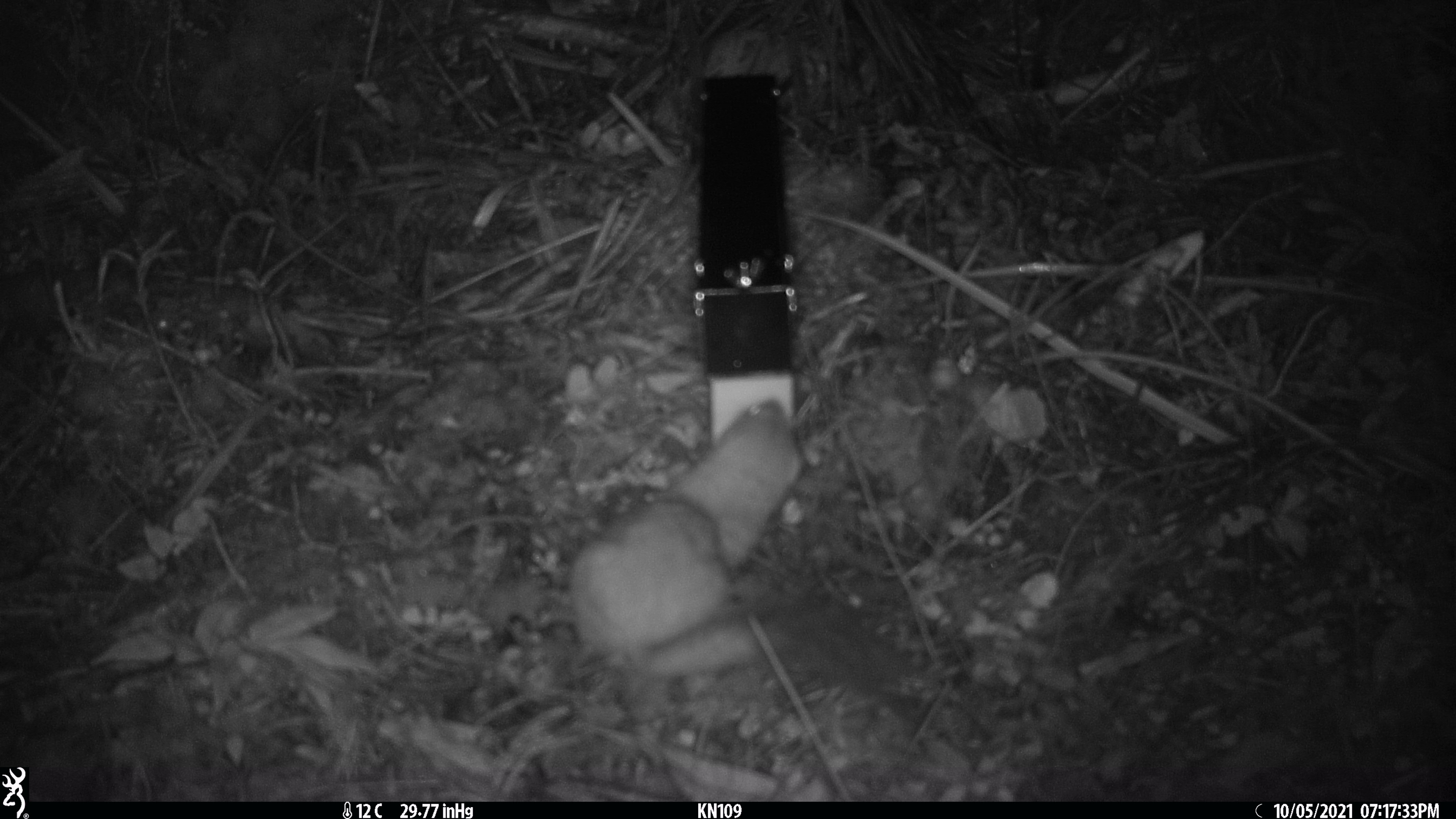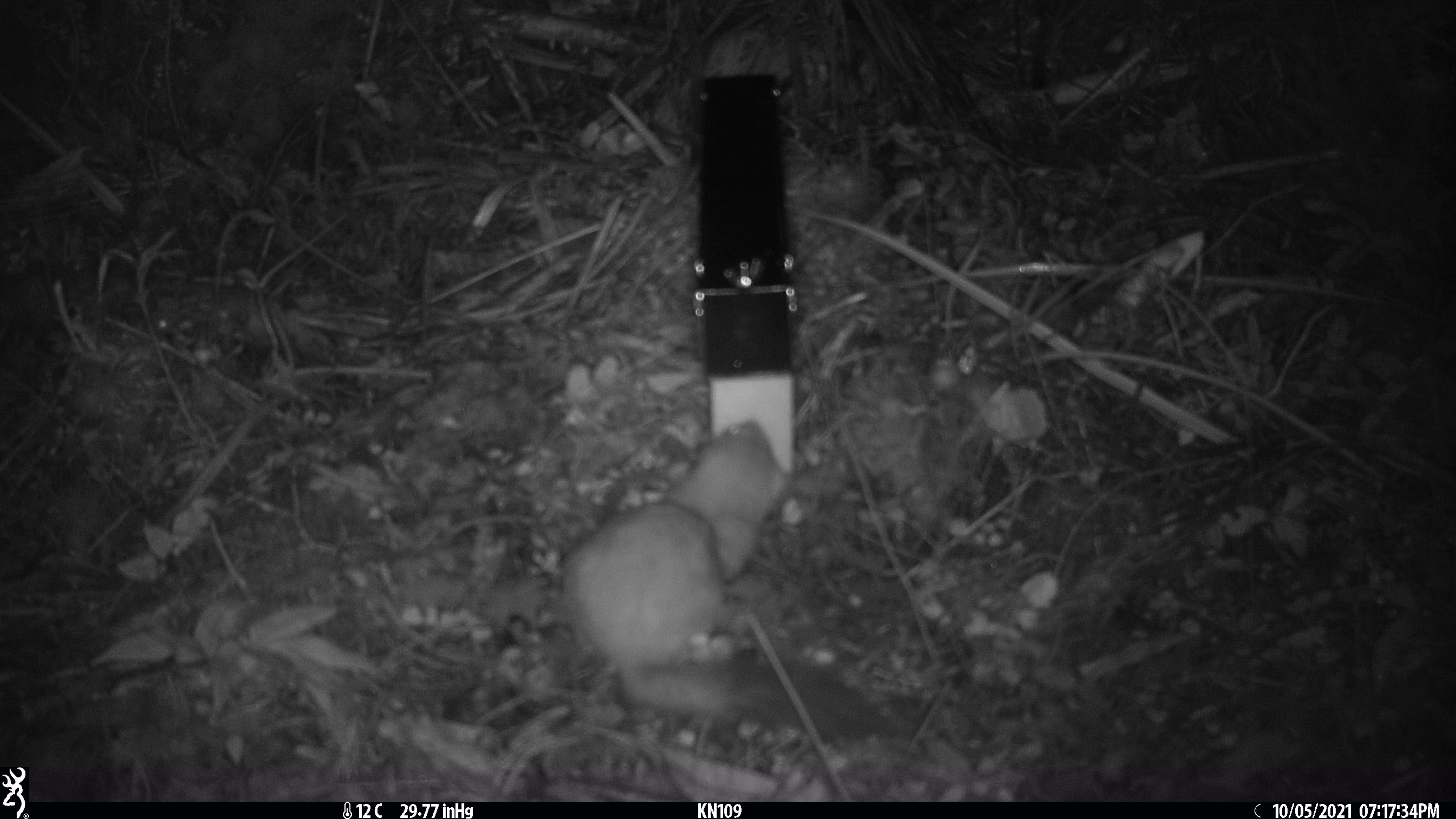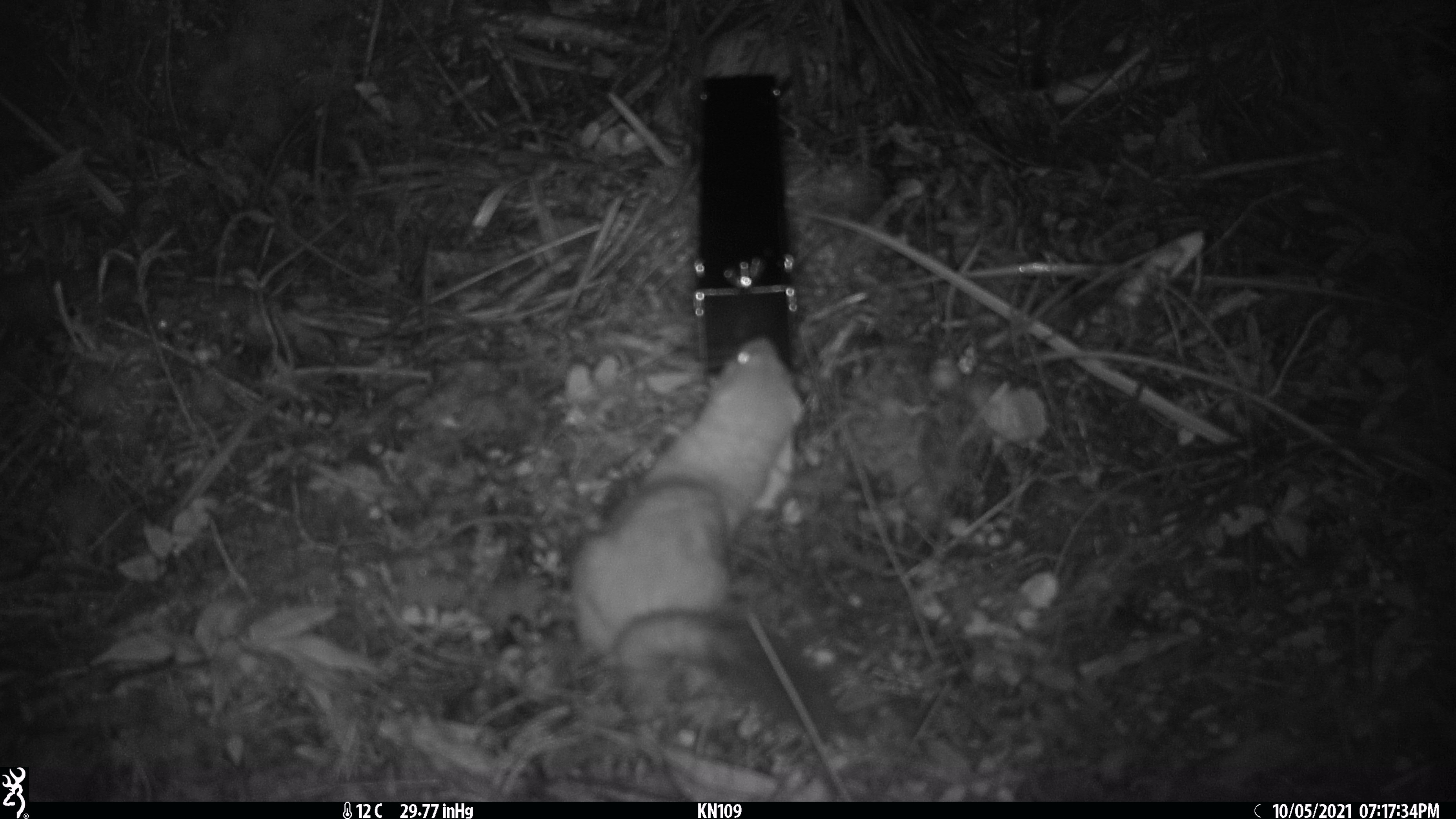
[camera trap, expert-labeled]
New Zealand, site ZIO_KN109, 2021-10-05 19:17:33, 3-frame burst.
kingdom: Animalia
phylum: Chordata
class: Mammalia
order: Carnivora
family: Mustelidae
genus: Mustela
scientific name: Mustela erminea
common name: stoat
Stoat (Mustela erminea).